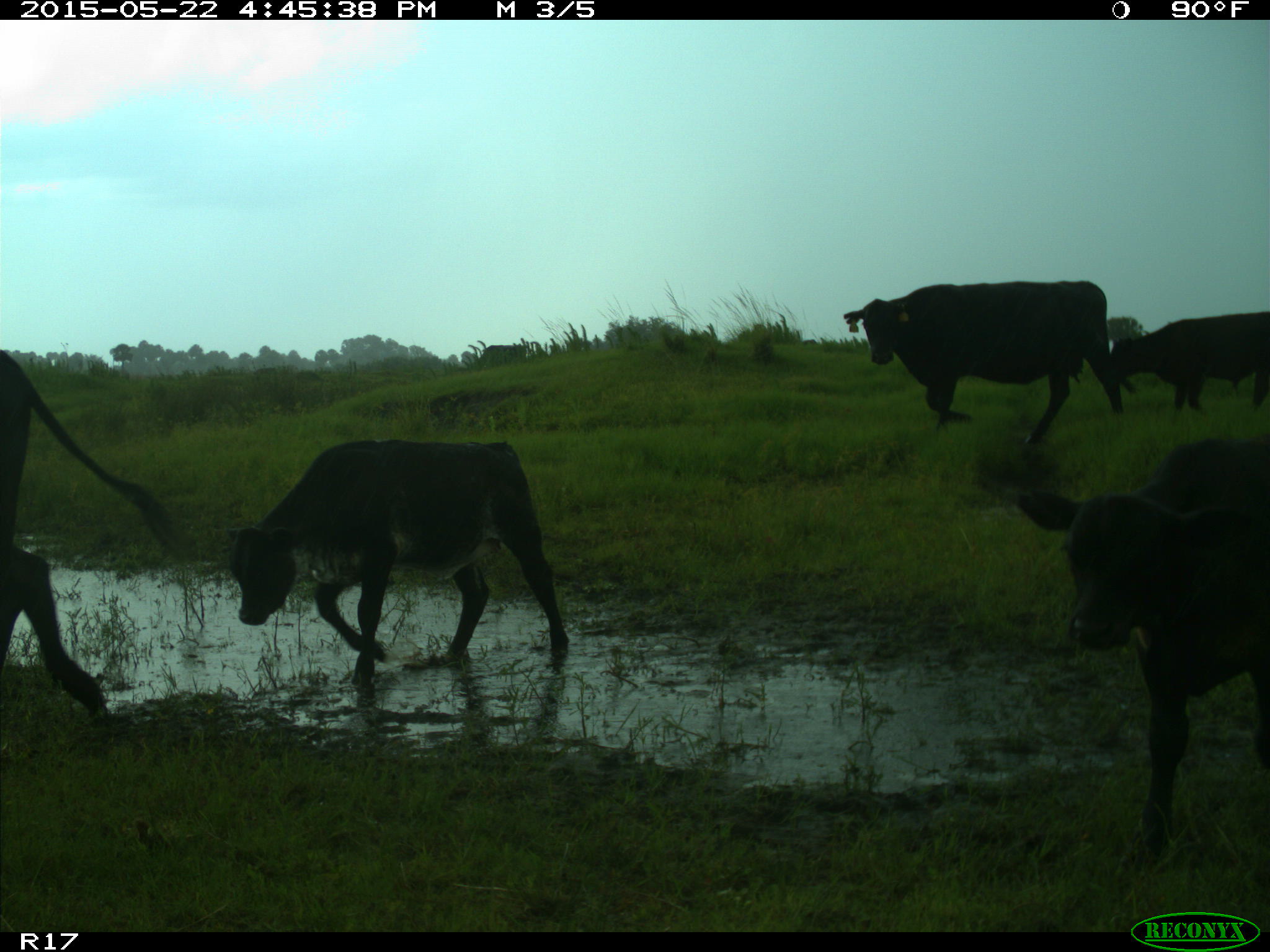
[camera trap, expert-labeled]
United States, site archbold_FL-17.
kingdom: Animalia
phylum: Chordata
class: Mammalia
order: Artiodactyla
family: Bovidae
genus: Bos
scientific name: Bos taurus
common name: domestic cow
Bos taurus (domestic cow).